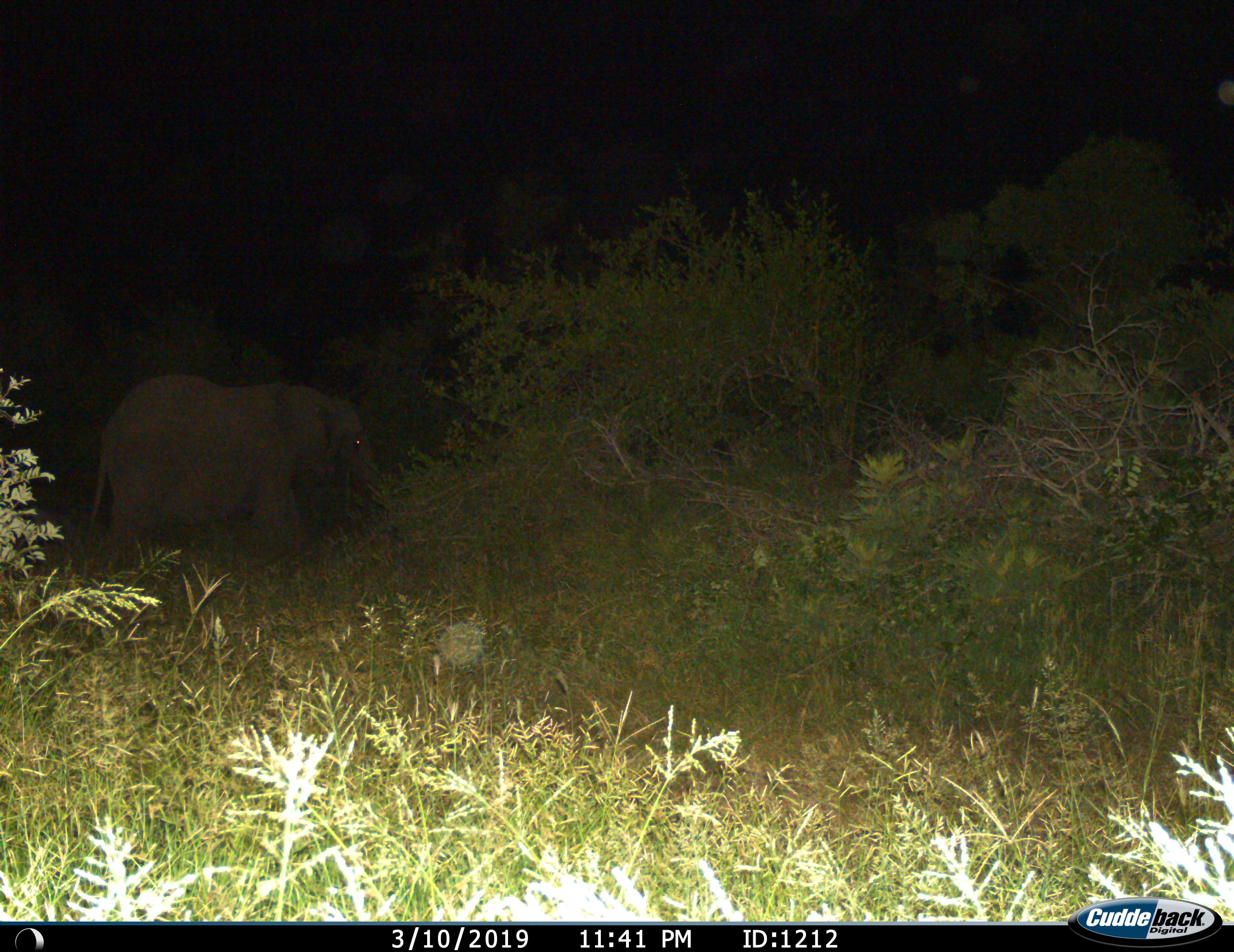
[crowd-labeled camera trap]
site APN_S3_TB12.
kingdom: Animalia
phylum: Chordata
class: Mammalia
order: Proboscidea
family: Elephantidae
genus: Loxodonta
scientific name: Loxodonta africana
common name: african bush elephant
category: elephant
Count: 1.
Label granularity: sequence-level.